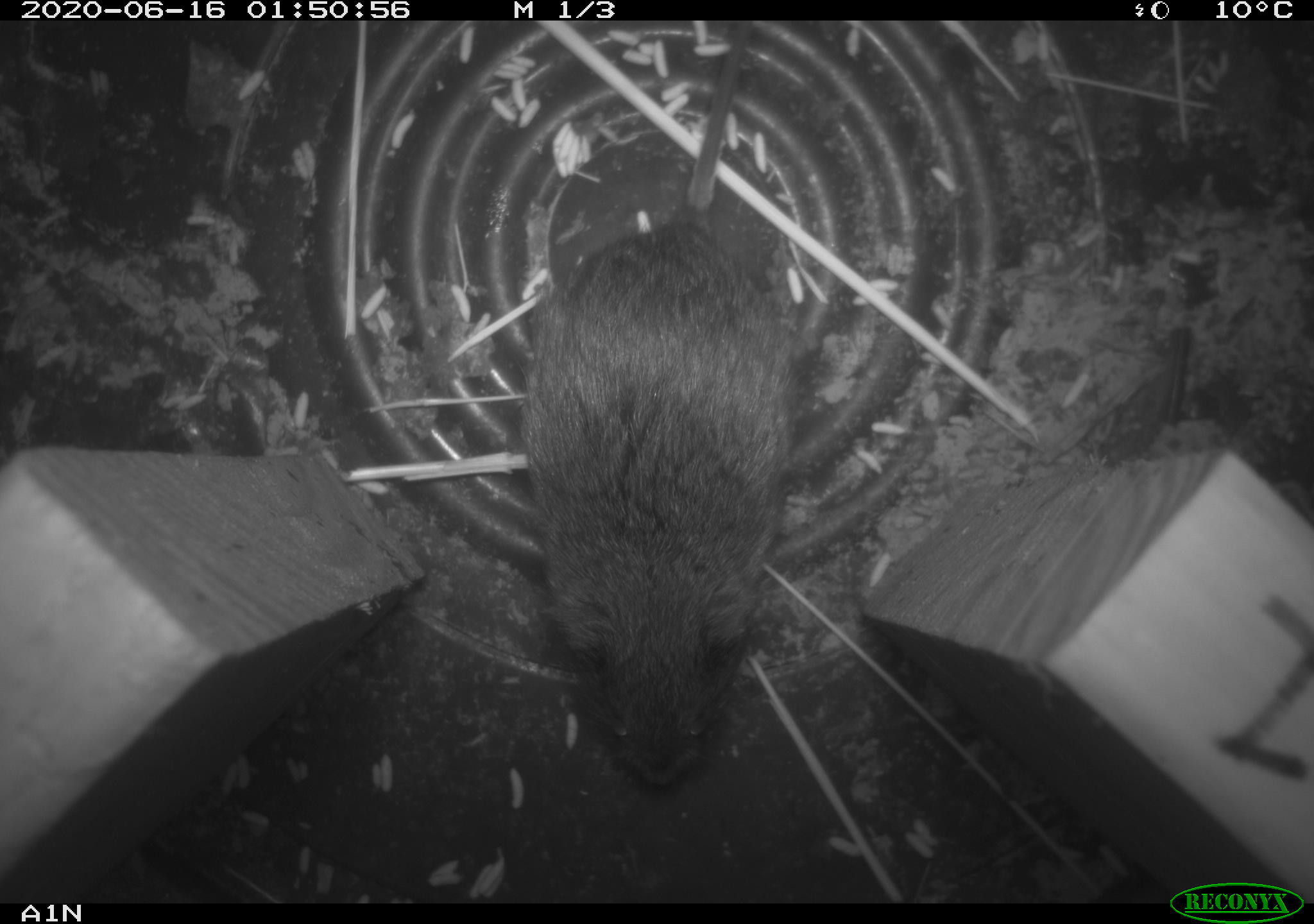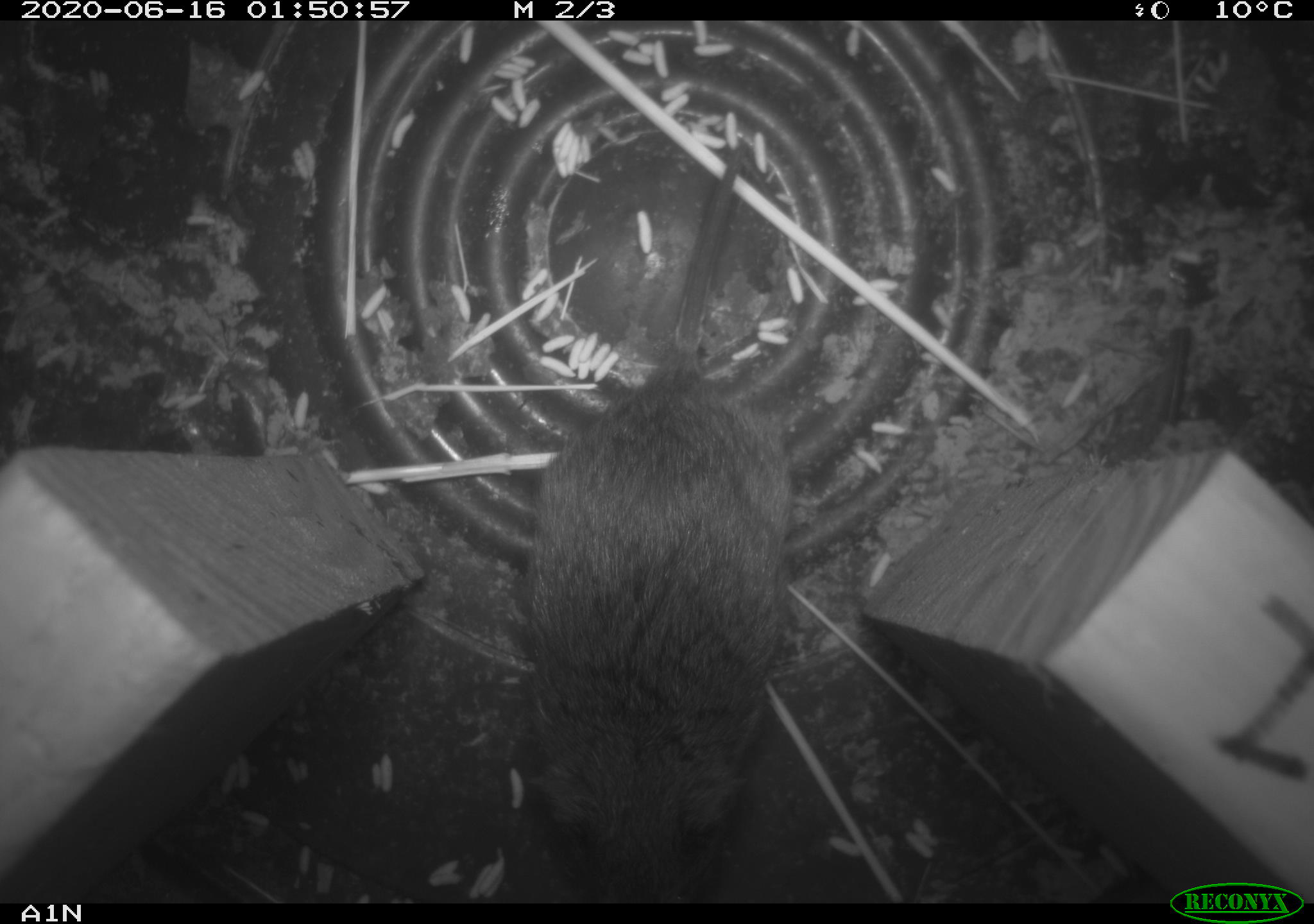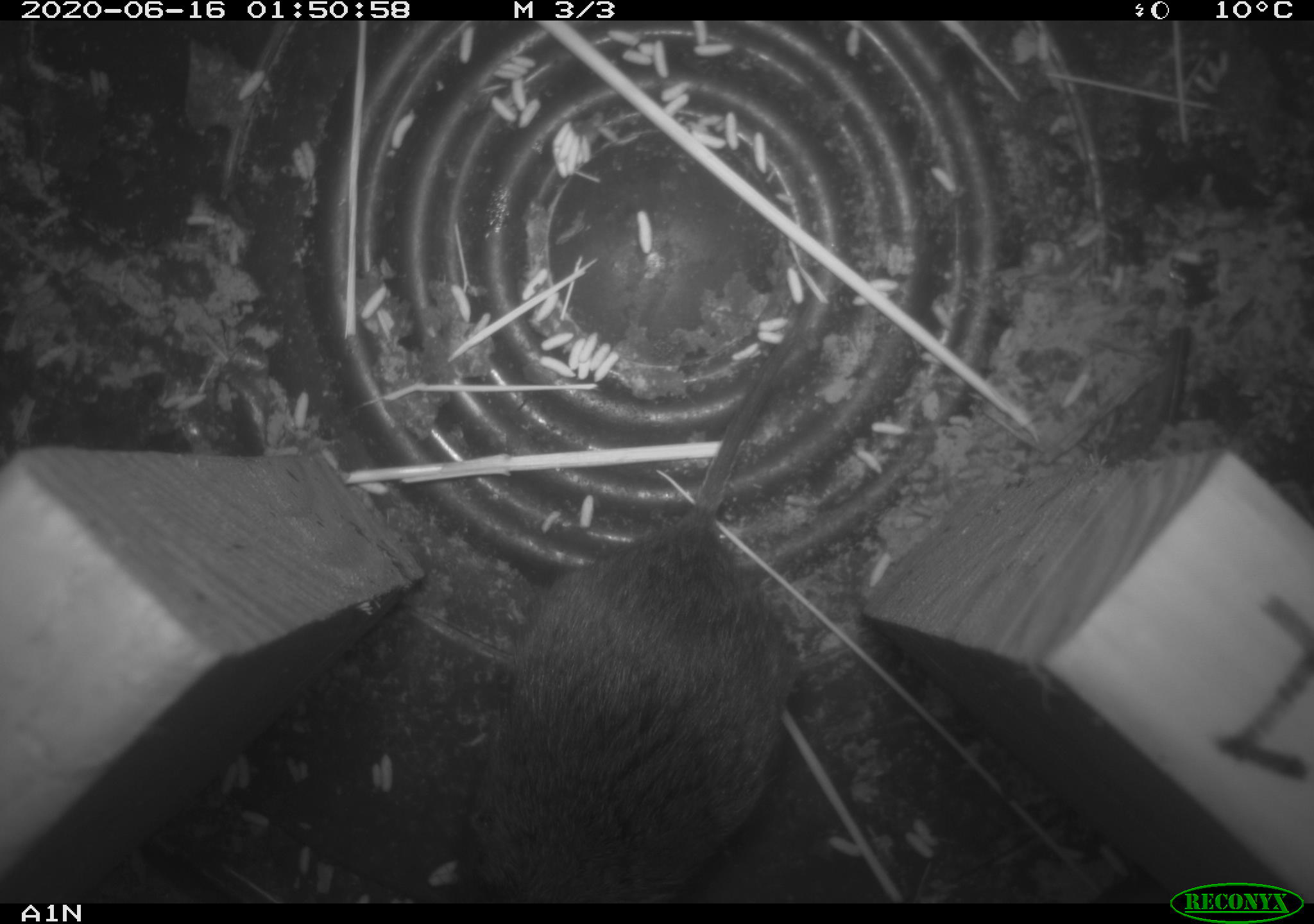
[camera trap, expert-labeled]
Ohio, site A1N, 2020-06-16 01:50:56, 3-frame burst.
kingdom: Animalia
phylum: Chordata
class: Mammalia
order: Rodentia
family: Cricetidae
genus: Microtus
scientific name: Microtus pennsylvanicus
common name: meadow vole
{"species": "meadow vole (Microtus pennsylvanicus)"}